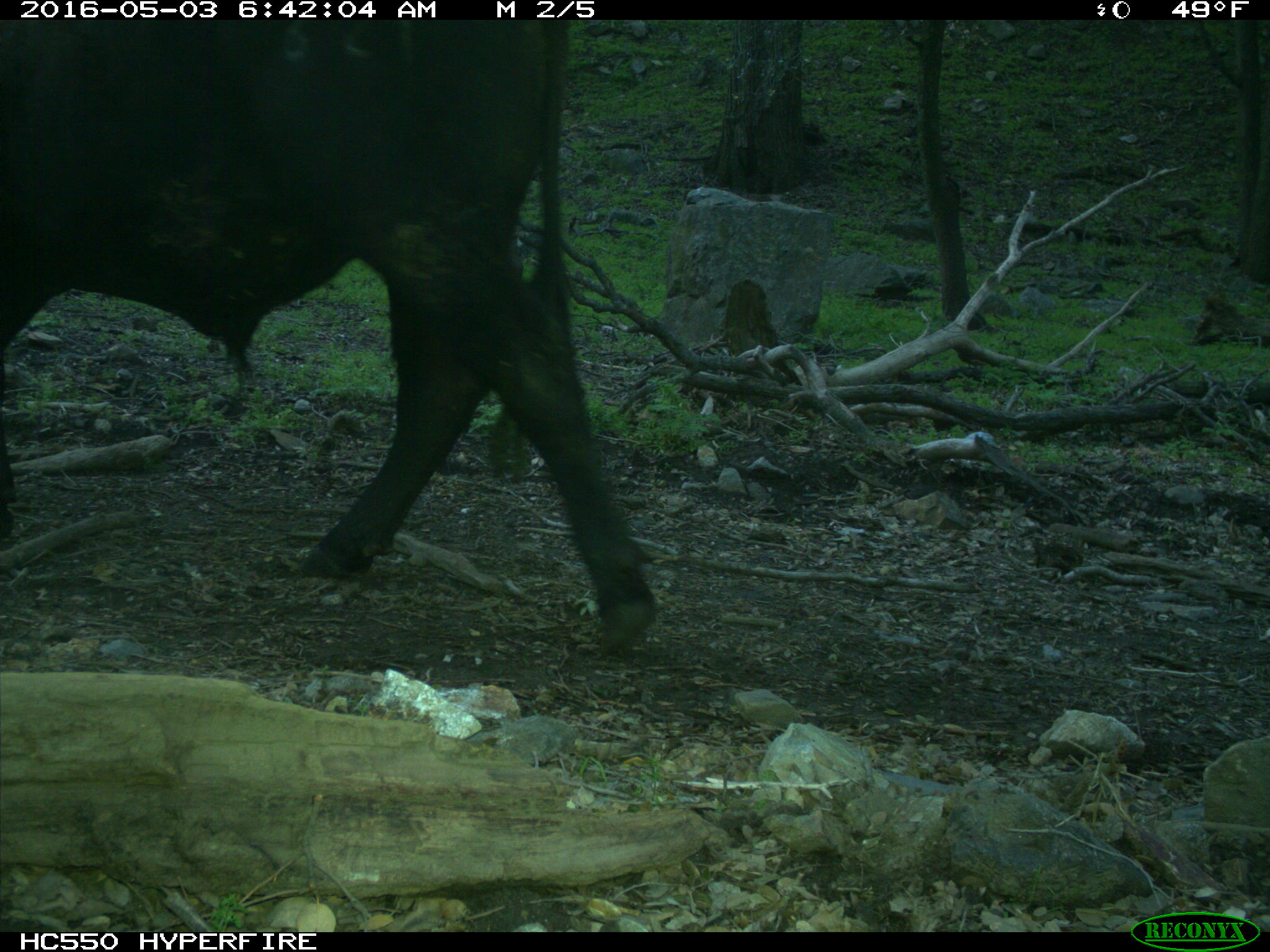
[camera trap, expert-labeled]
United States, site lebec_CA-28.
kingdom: Animalia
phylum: Chordata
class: Mammalia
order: Artiodactyla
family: Bovidae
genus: Bos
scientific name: Bos taurus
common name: domestic cow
Bos taurus (domestic cow).